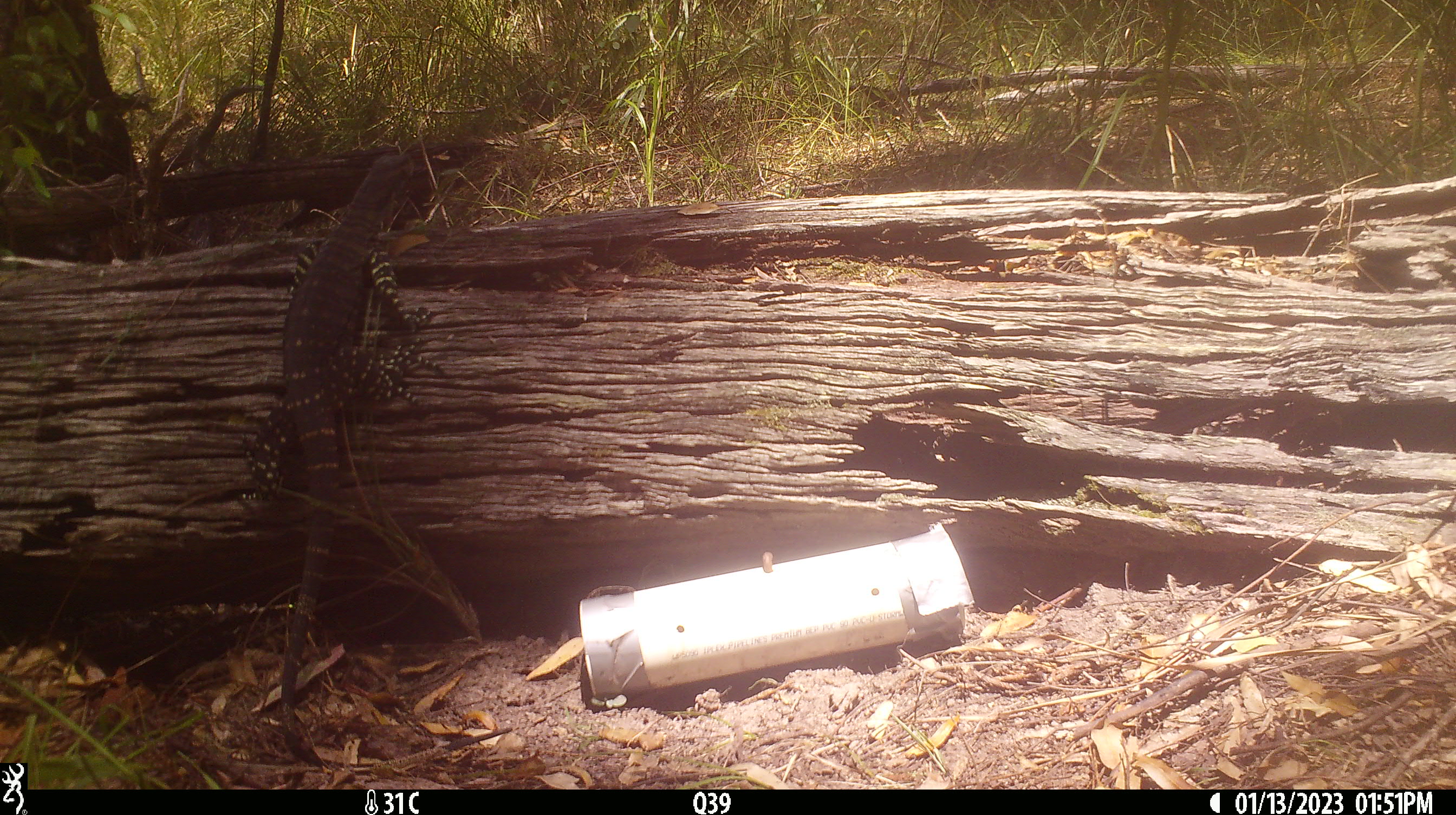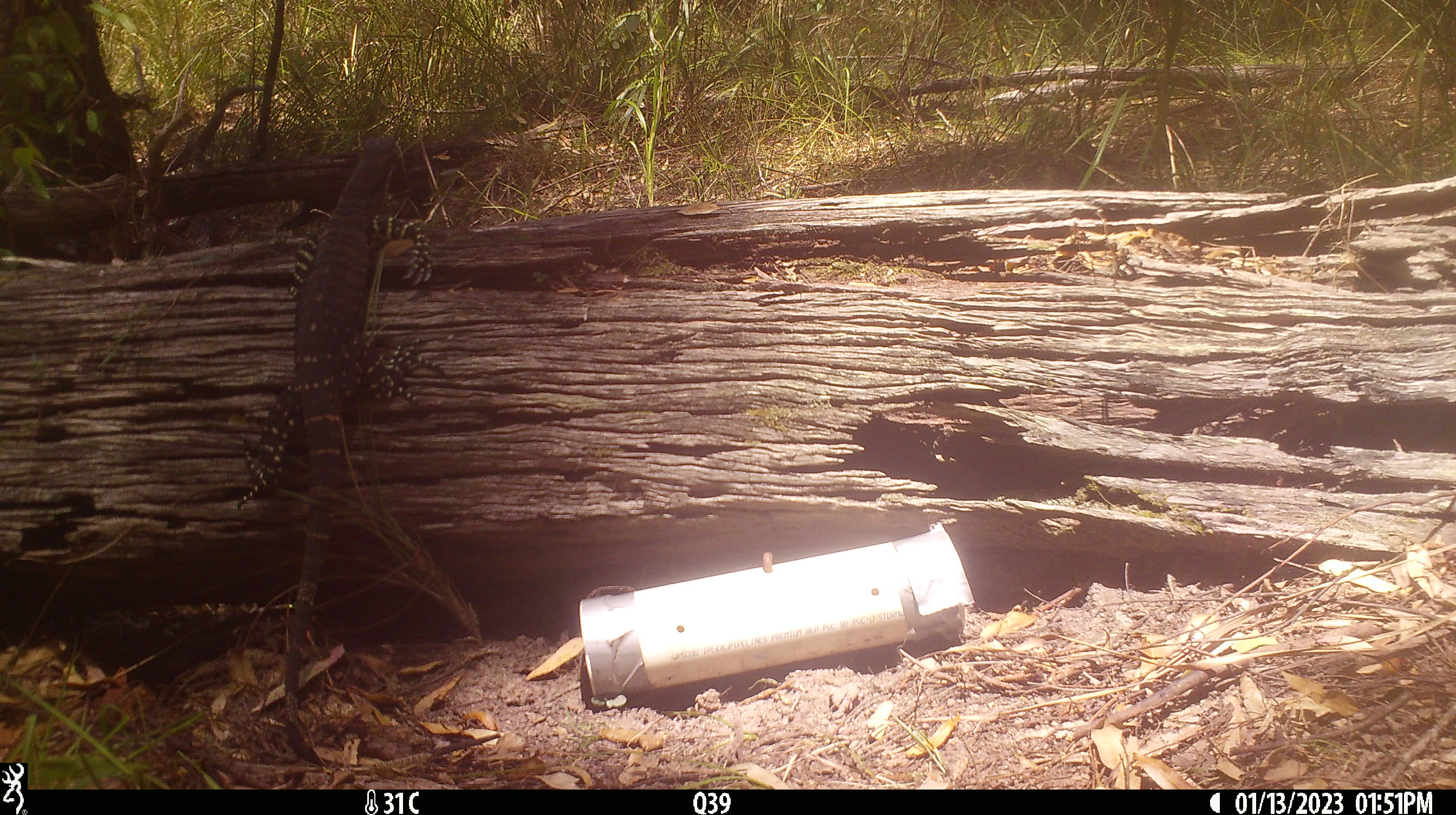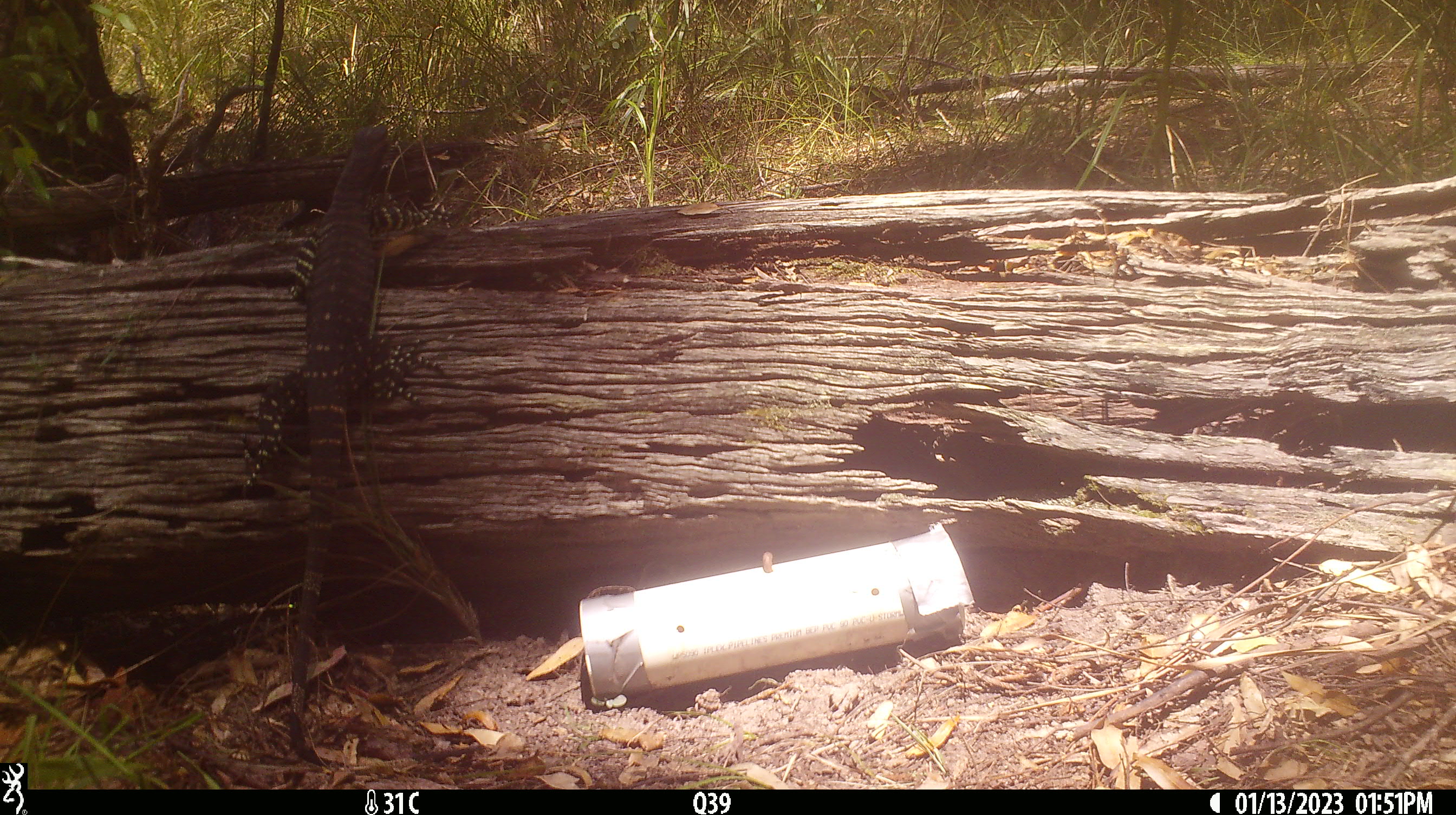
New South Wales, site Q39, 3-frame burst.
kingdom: Animalia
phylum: Chordata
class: Reptilia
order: Squamata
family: Varanidae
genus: Varanus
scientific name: Varanus varius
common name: lace monitor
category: goanna